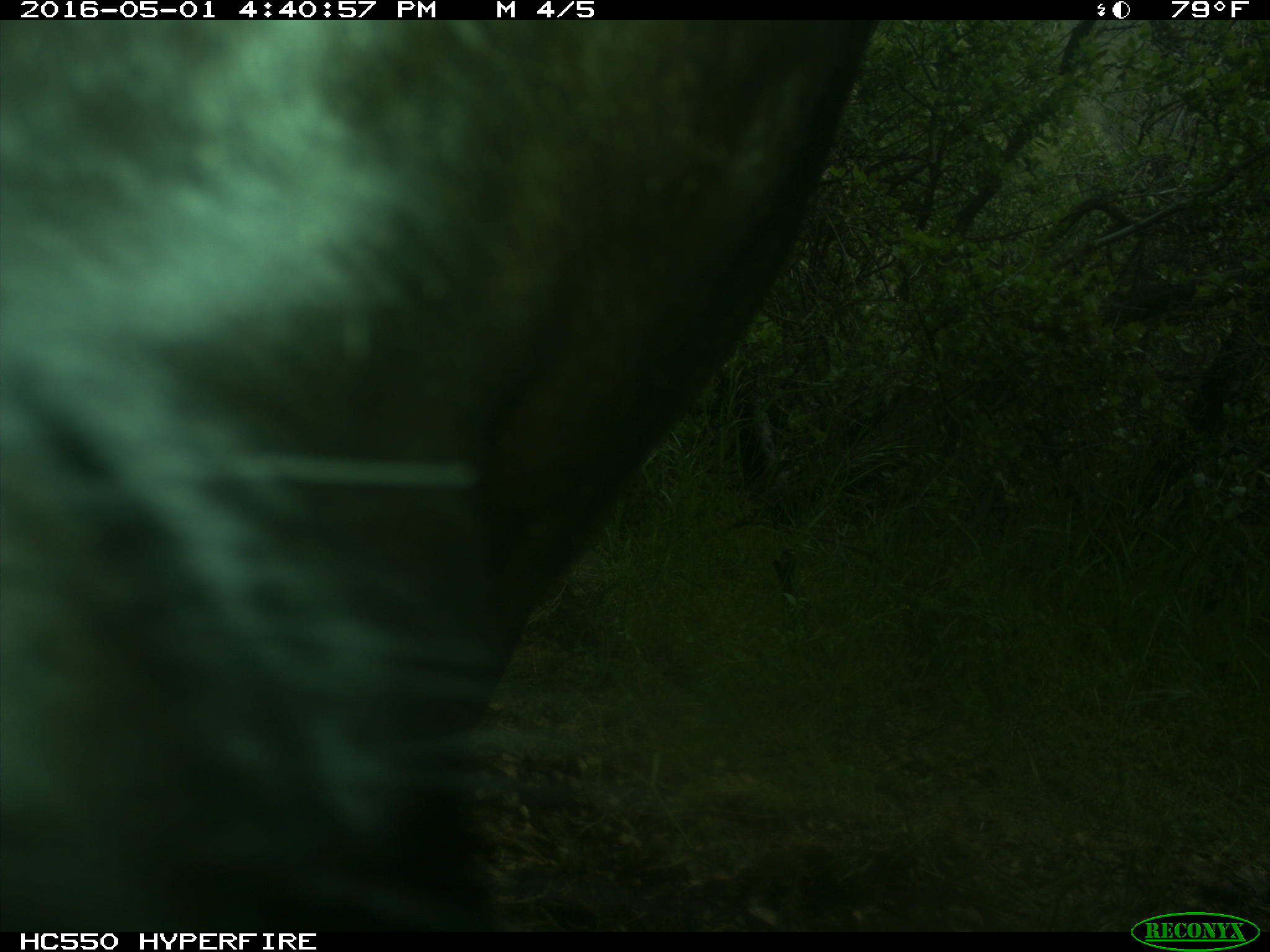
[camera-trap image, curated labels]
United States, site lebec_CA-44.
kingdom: Animalia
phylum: Chordata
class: Mammalia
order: Artiodactyla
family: Bovidae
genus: Bos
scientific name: Bos taurus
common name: domestic cow